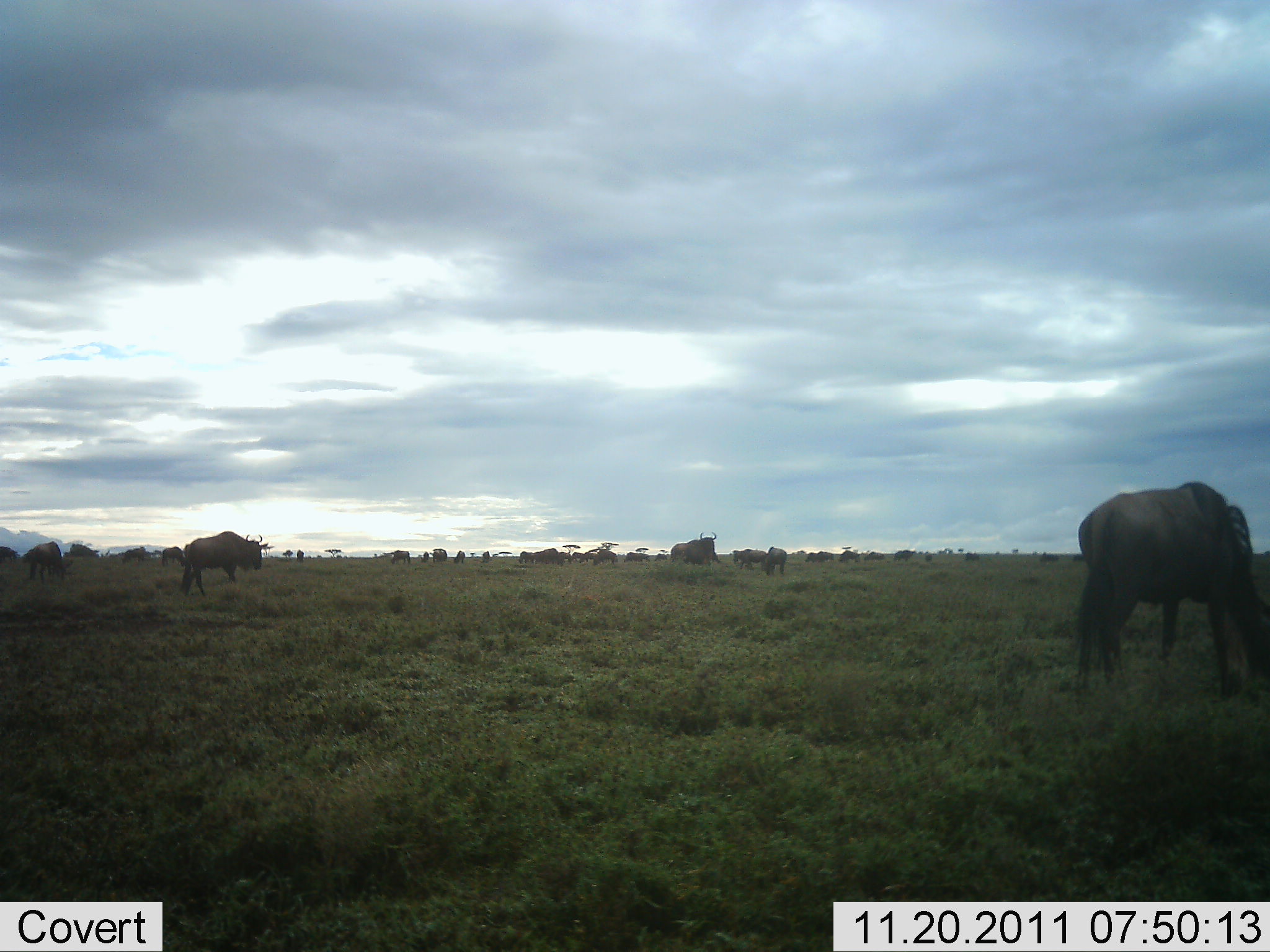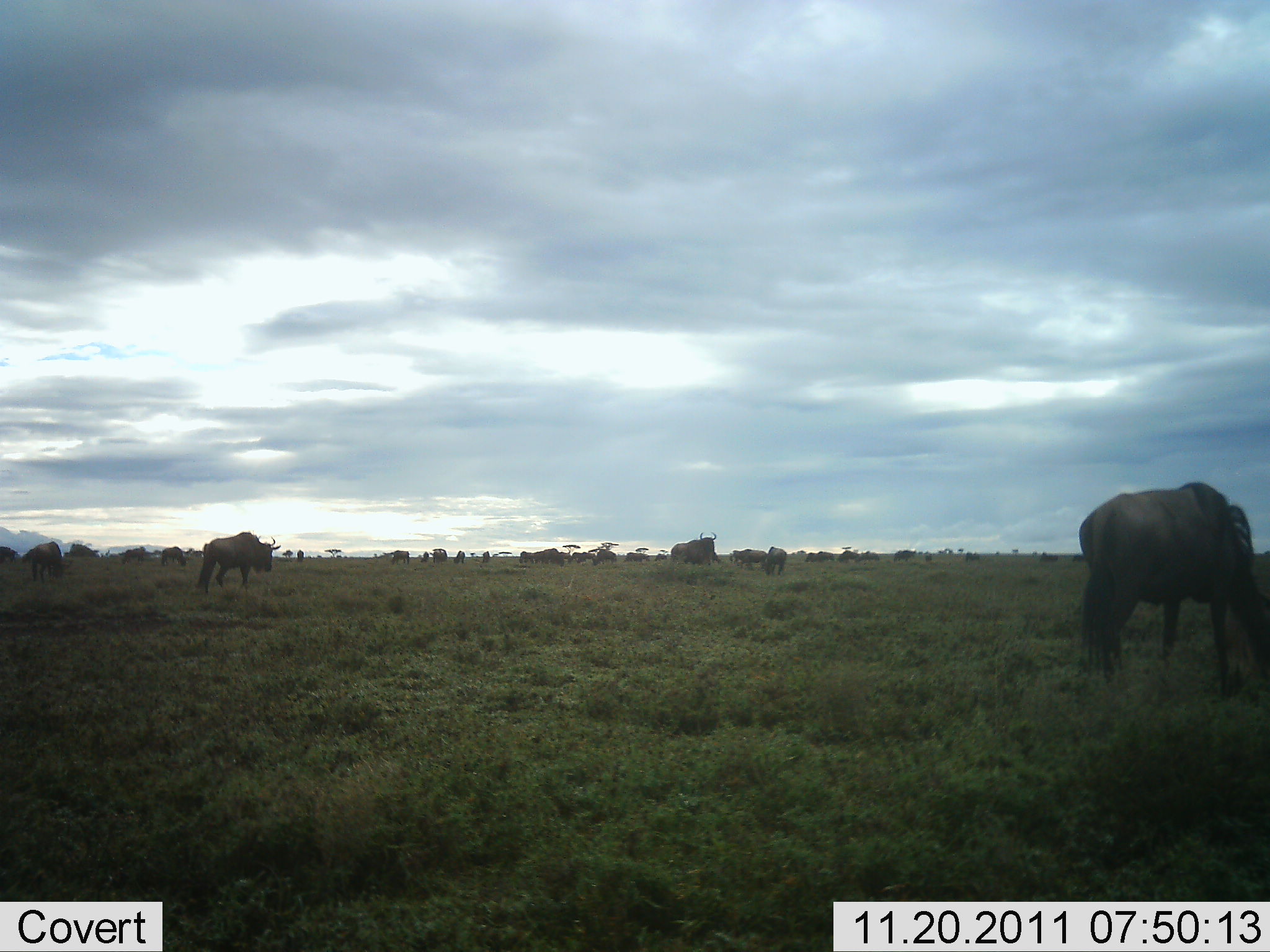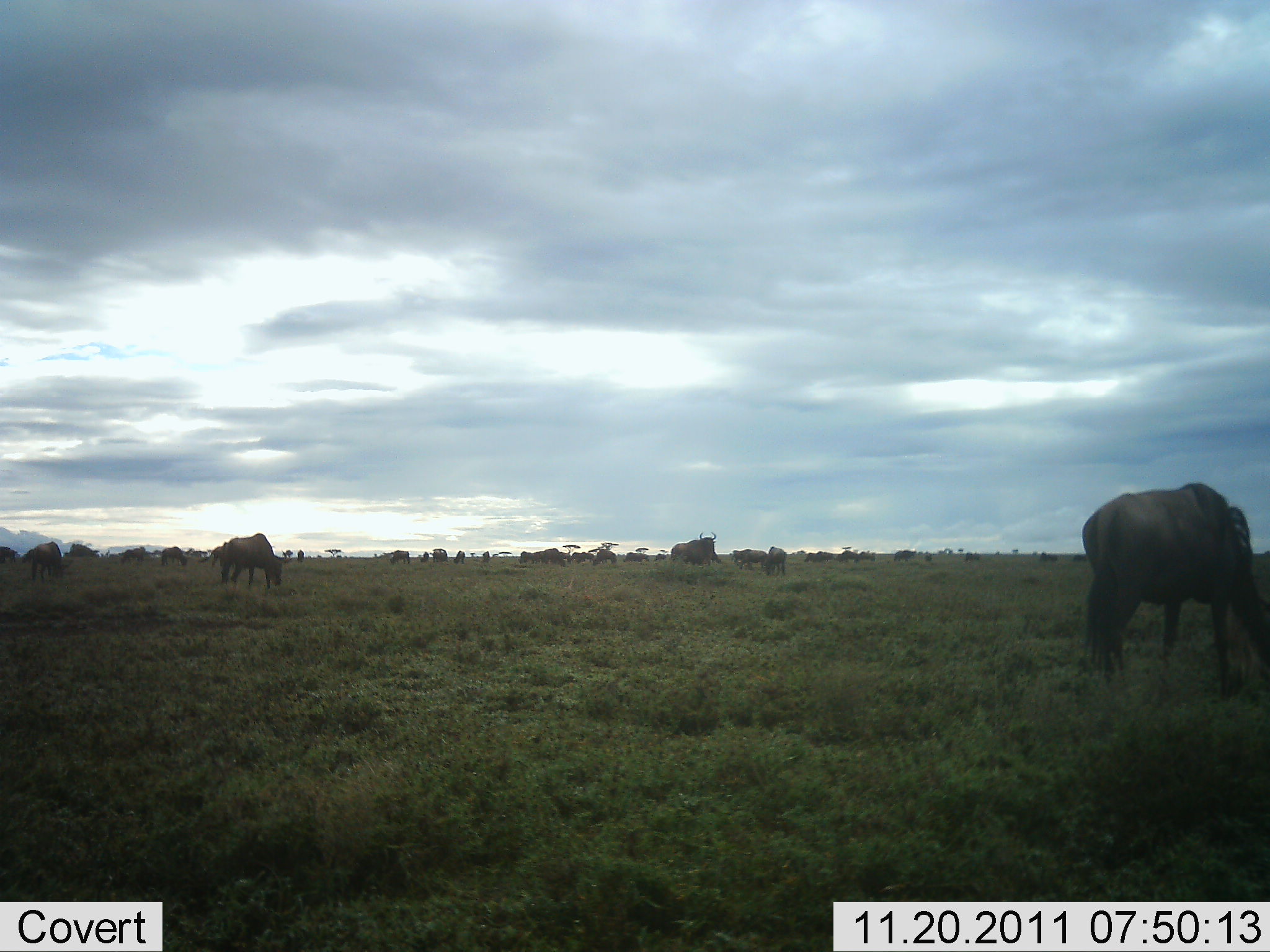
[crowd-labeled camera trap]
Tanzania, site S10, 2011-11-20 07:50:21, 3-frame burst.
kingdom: Animalia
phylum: Chordata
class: Mammalia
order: Artiodactyla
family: Bovidae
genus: Connochaetes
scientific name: Connochaetes taurinus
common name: blue wildebeest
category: wildebeest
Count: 11-50.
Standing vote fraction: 46%.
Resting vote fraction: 8%.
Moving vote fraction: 62%.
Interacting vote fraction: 0%.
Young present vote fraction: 0%.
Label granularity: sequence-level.